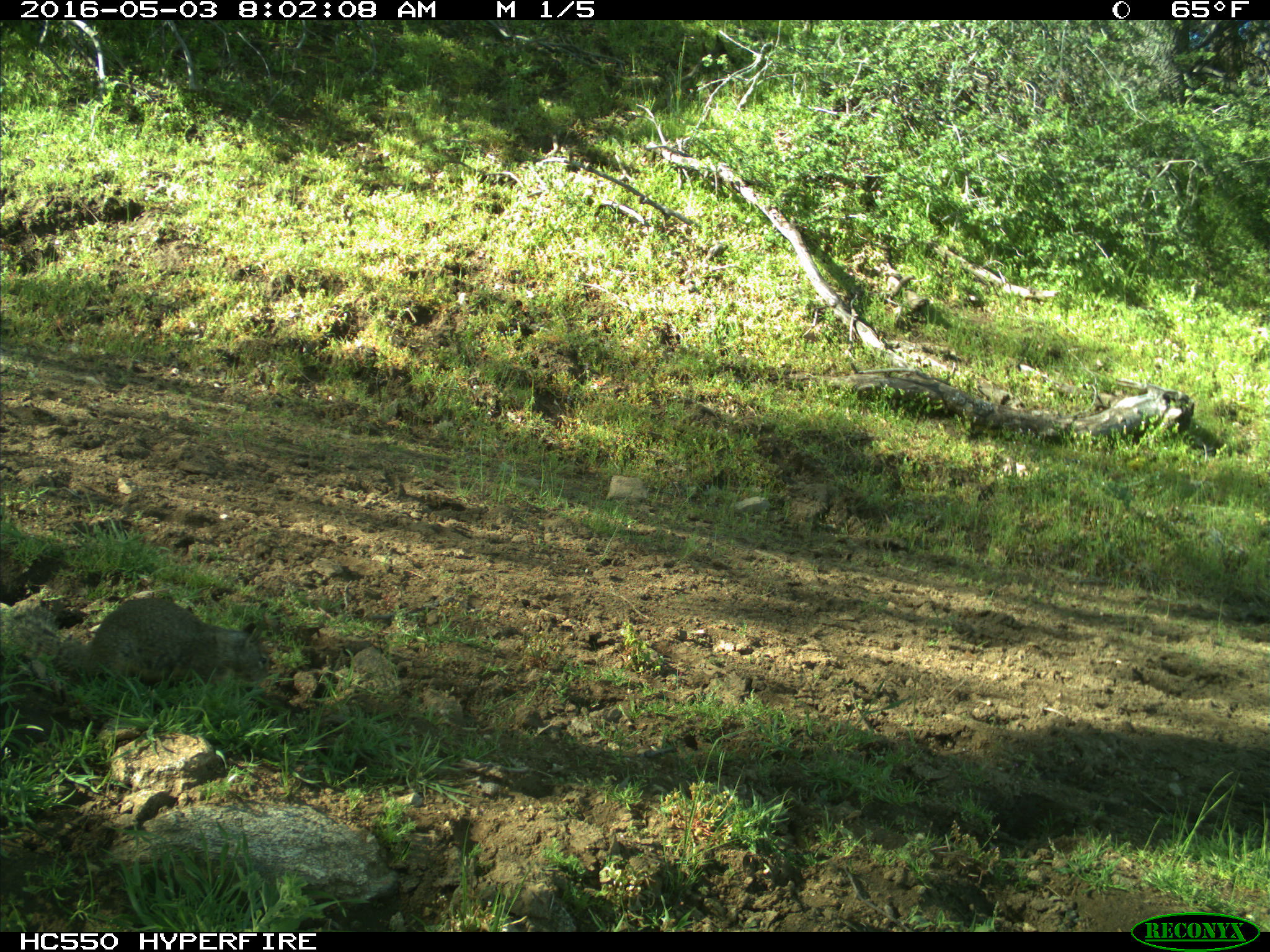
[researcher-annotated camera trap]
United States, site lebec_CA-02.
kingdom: Animalia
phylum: Chordata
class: Mammalia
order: Rodentia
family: Sciuridae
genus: Otospermophilus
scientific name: Otospermophilus beecheyi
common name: california ground squirrel